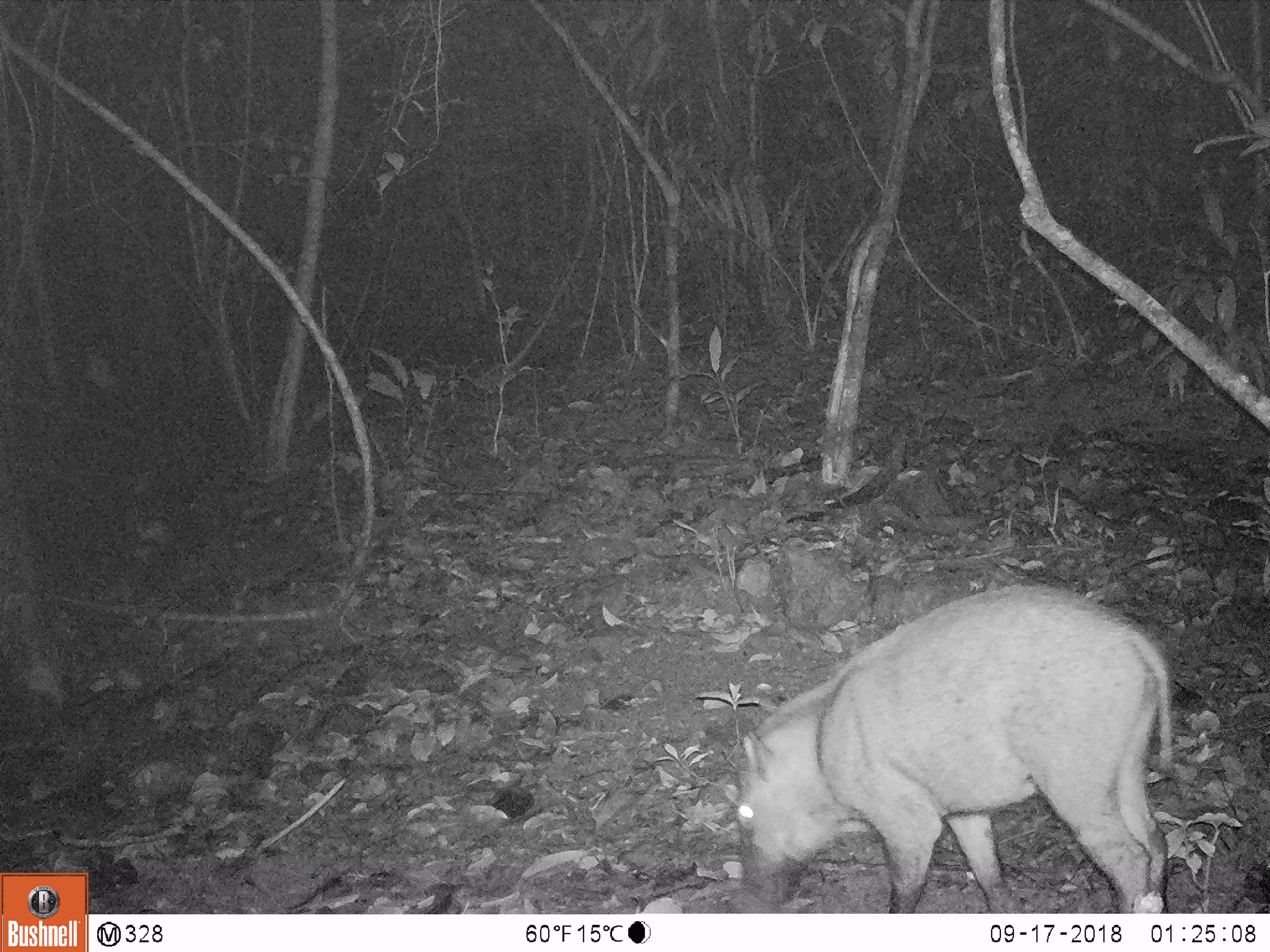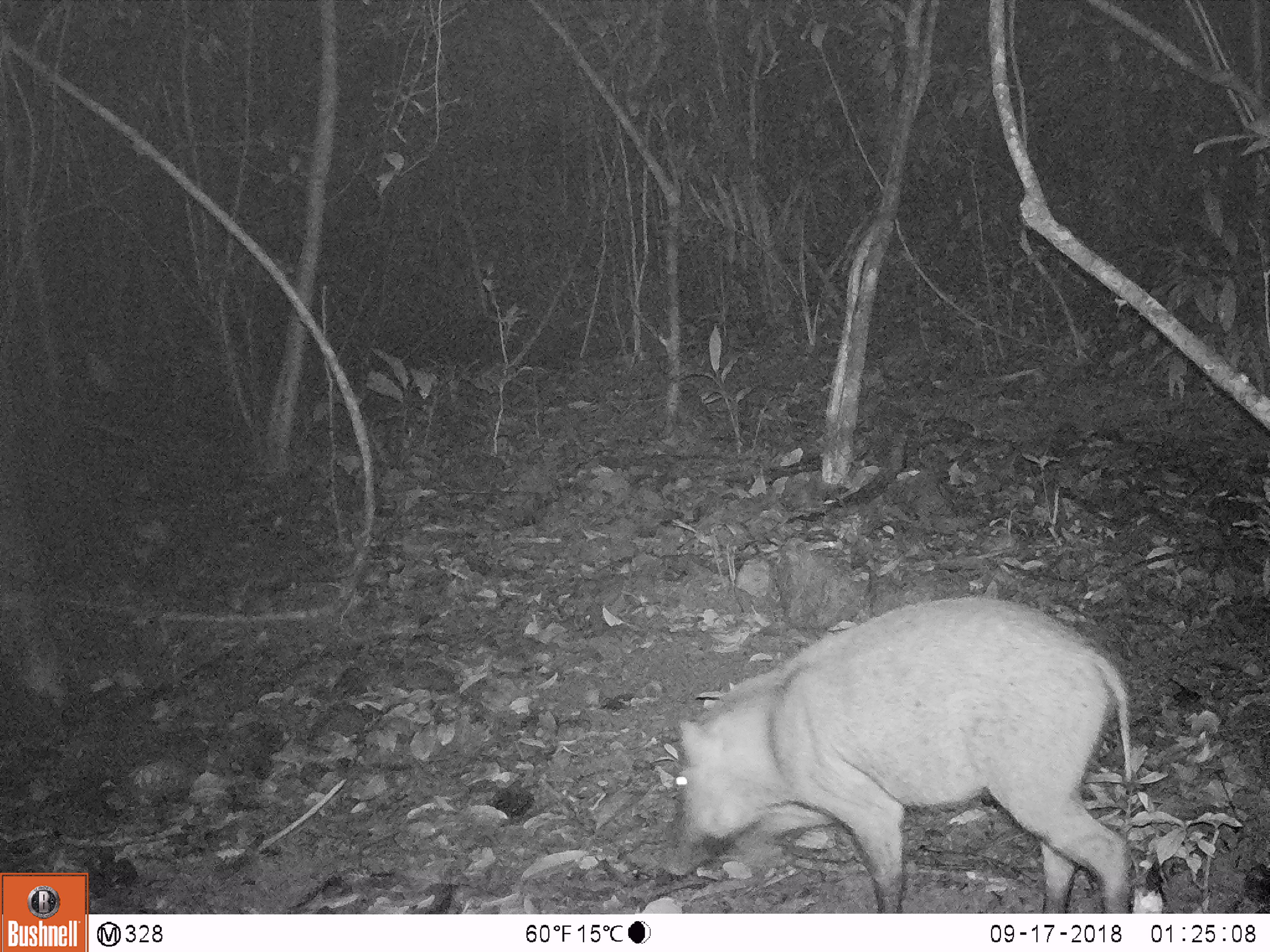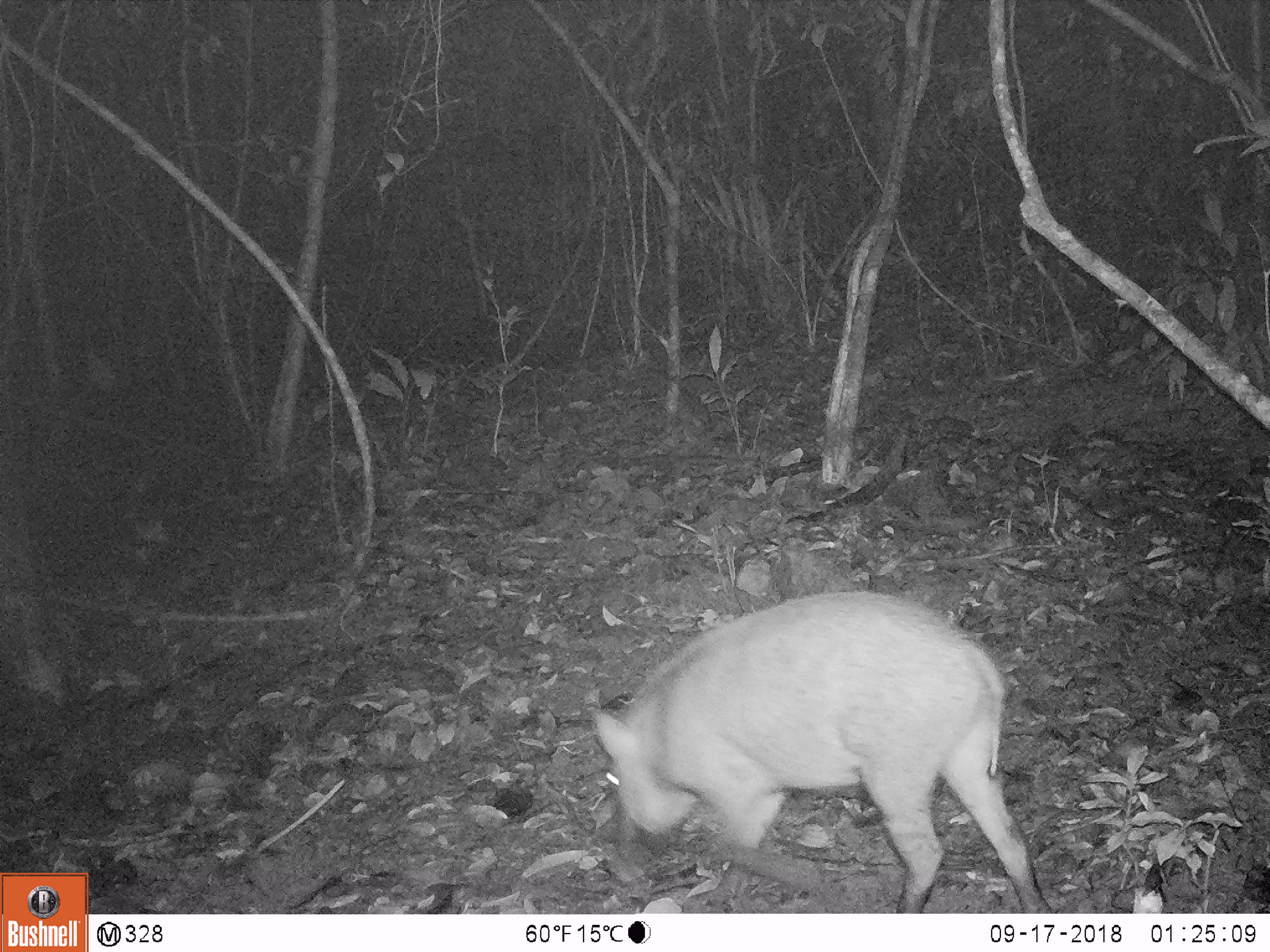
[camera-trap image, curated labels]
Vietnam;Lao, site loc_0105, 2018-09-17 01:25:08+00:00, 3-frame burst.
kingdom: Animalia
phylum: Chordata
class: Mammalia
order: Artiodactyla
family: Suidae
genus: Sus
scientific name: Sus scrofa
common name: eurasian wild pig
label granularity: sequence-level